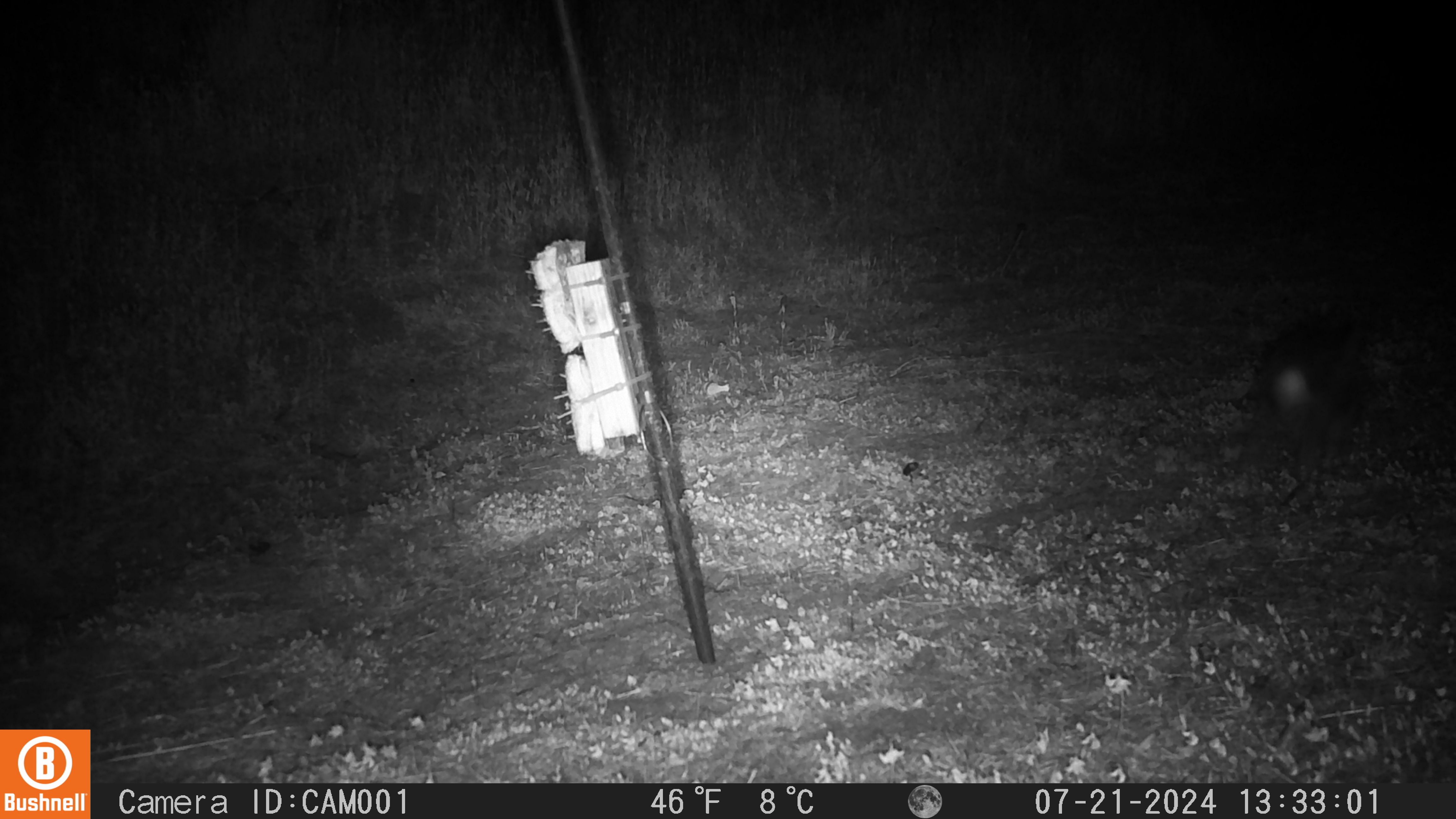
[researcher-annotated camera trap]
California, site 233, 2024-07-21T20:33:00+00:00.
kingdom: Animalia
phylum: Chordata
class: Mammalia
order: Lagomorpha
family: Leporidae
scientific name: Leporidae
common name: rabbit